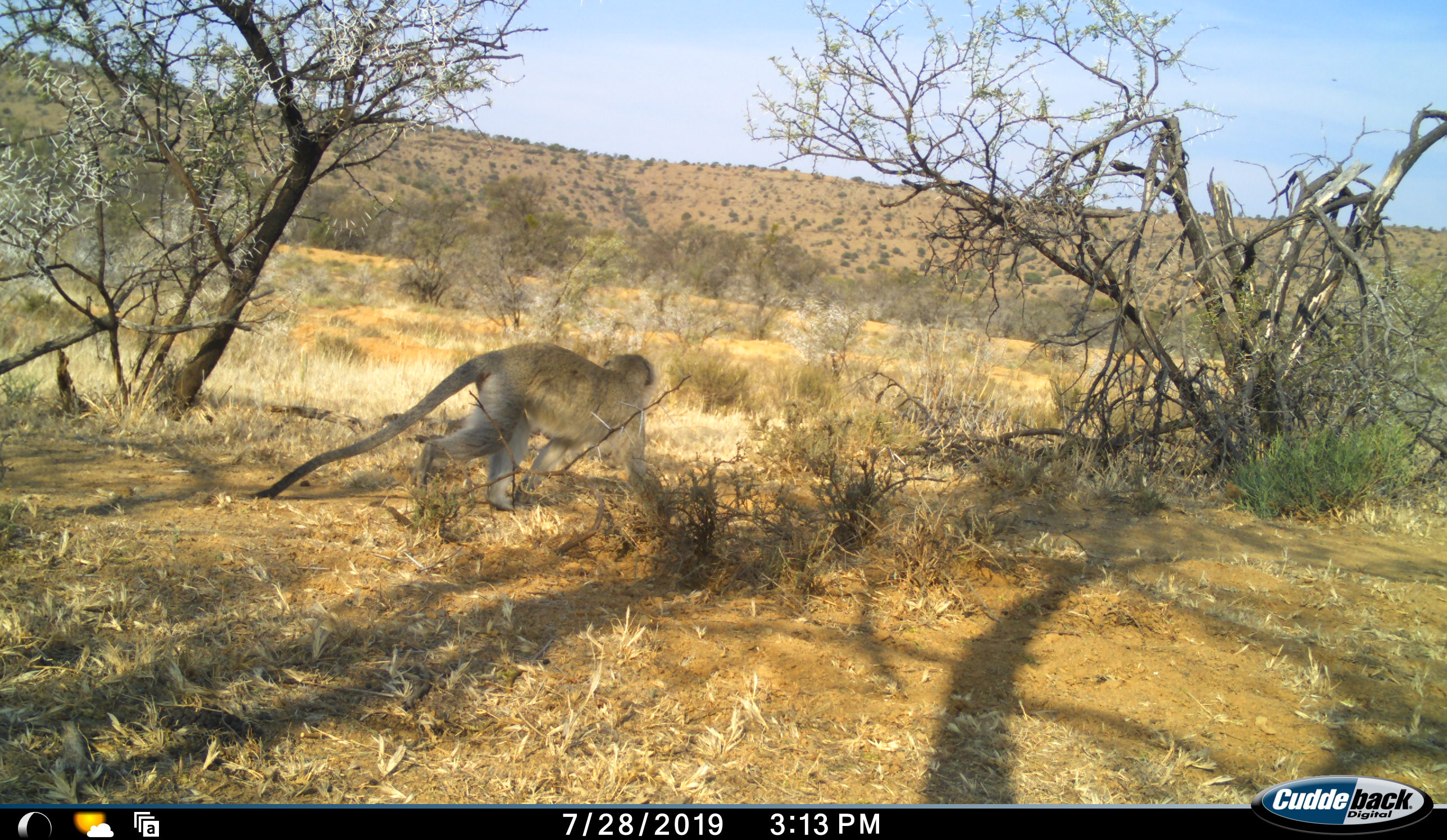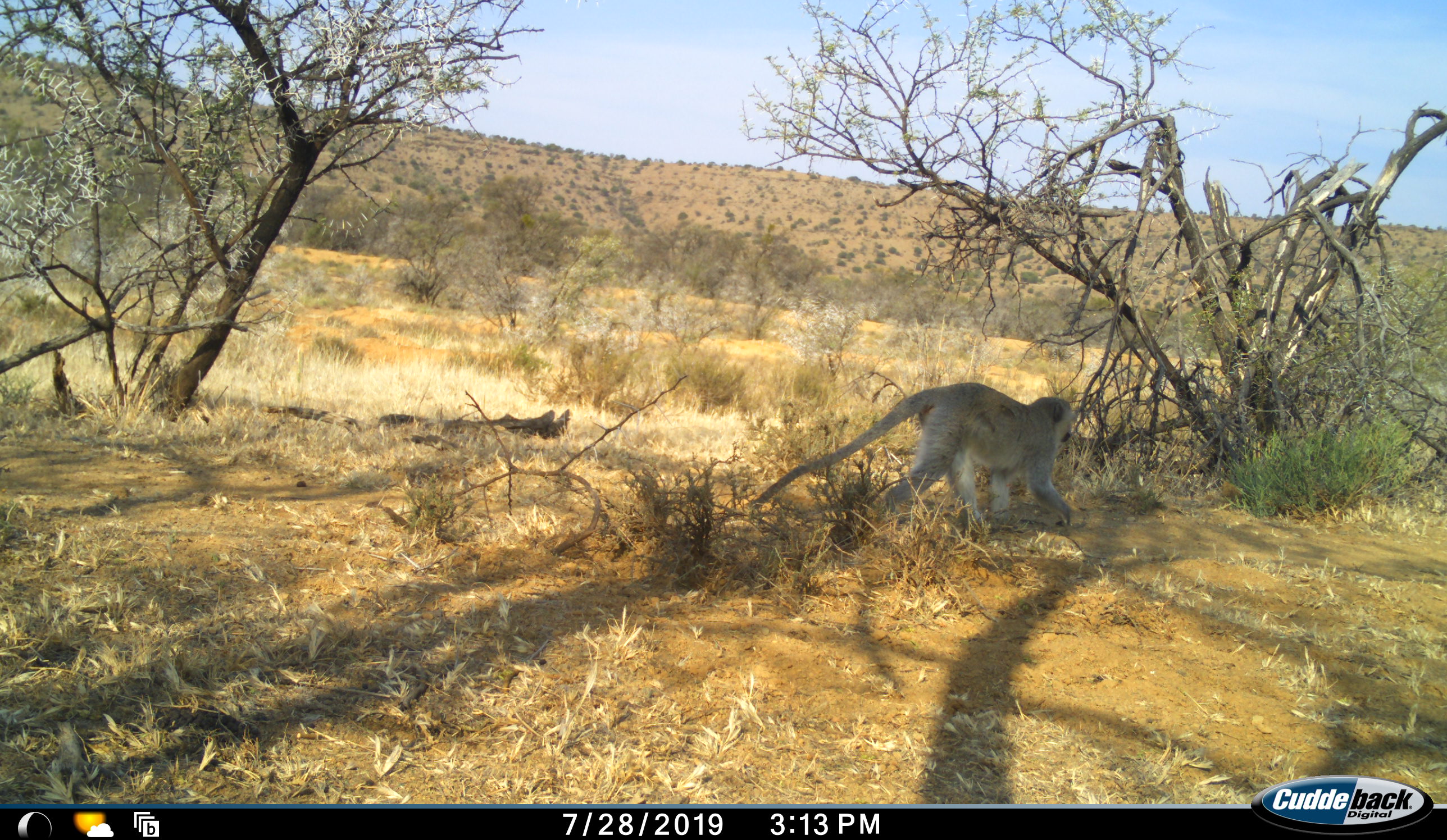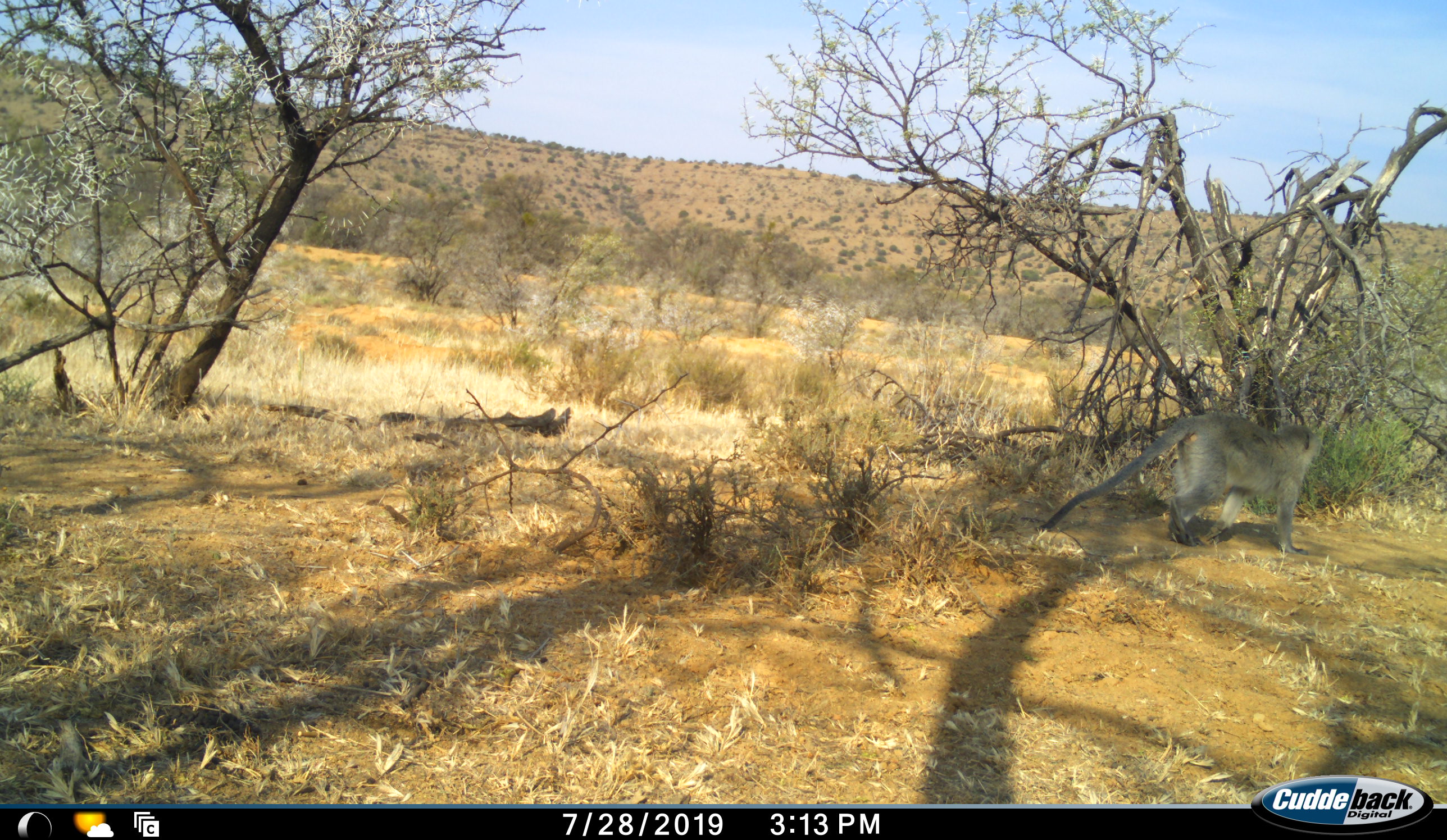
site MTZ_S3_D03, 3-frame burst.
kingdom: Animalia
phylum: Chordata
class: Mammalia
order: Primates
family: Cercopithecidae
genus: Chlorocebus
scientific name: Chlorocebus pygerythrus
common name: vervet monkey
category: monkeyvervet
Monkeyvervet (vervet monkey) (Chlorocebus pygerythrus), count 1. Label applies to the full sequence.